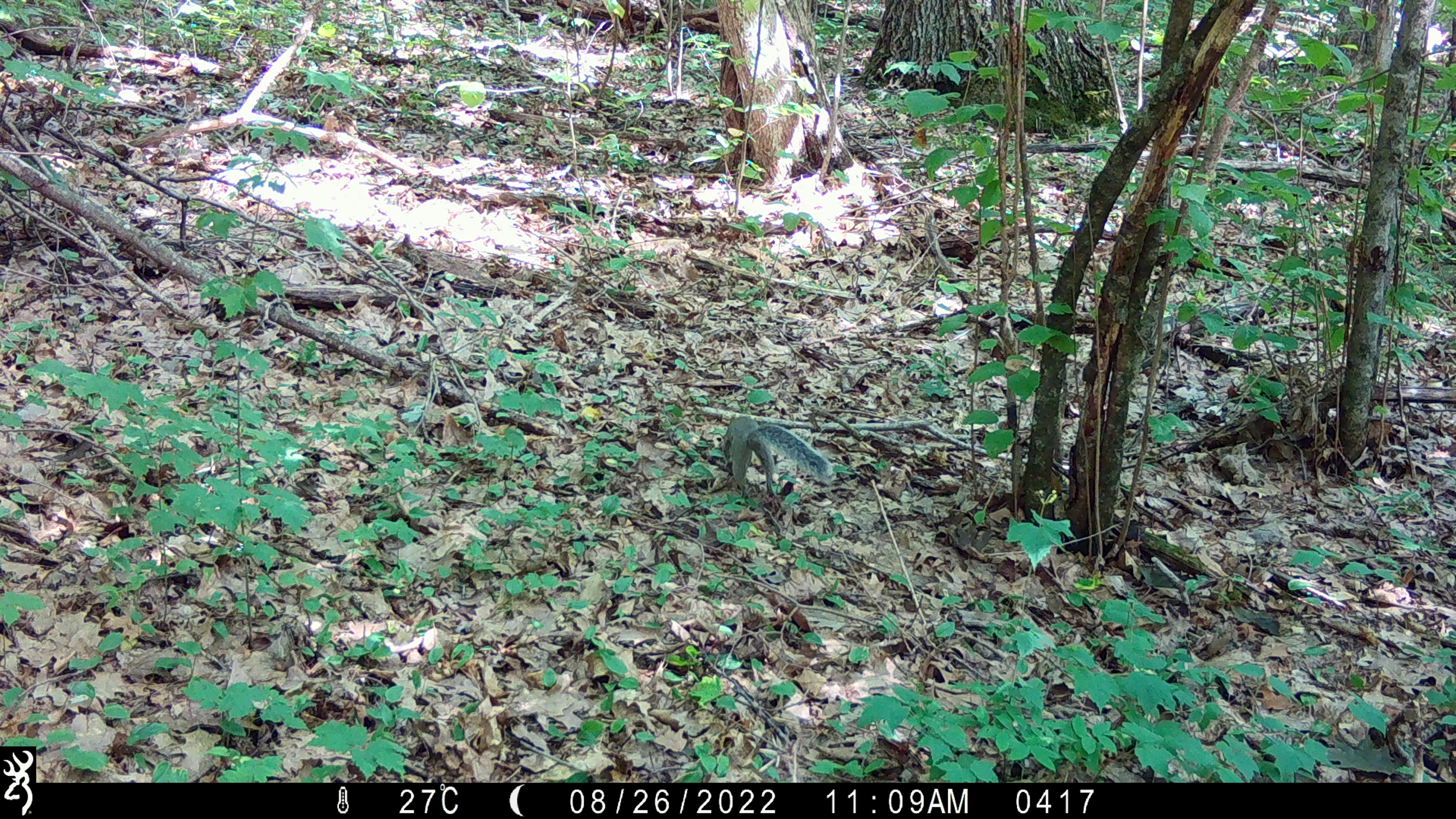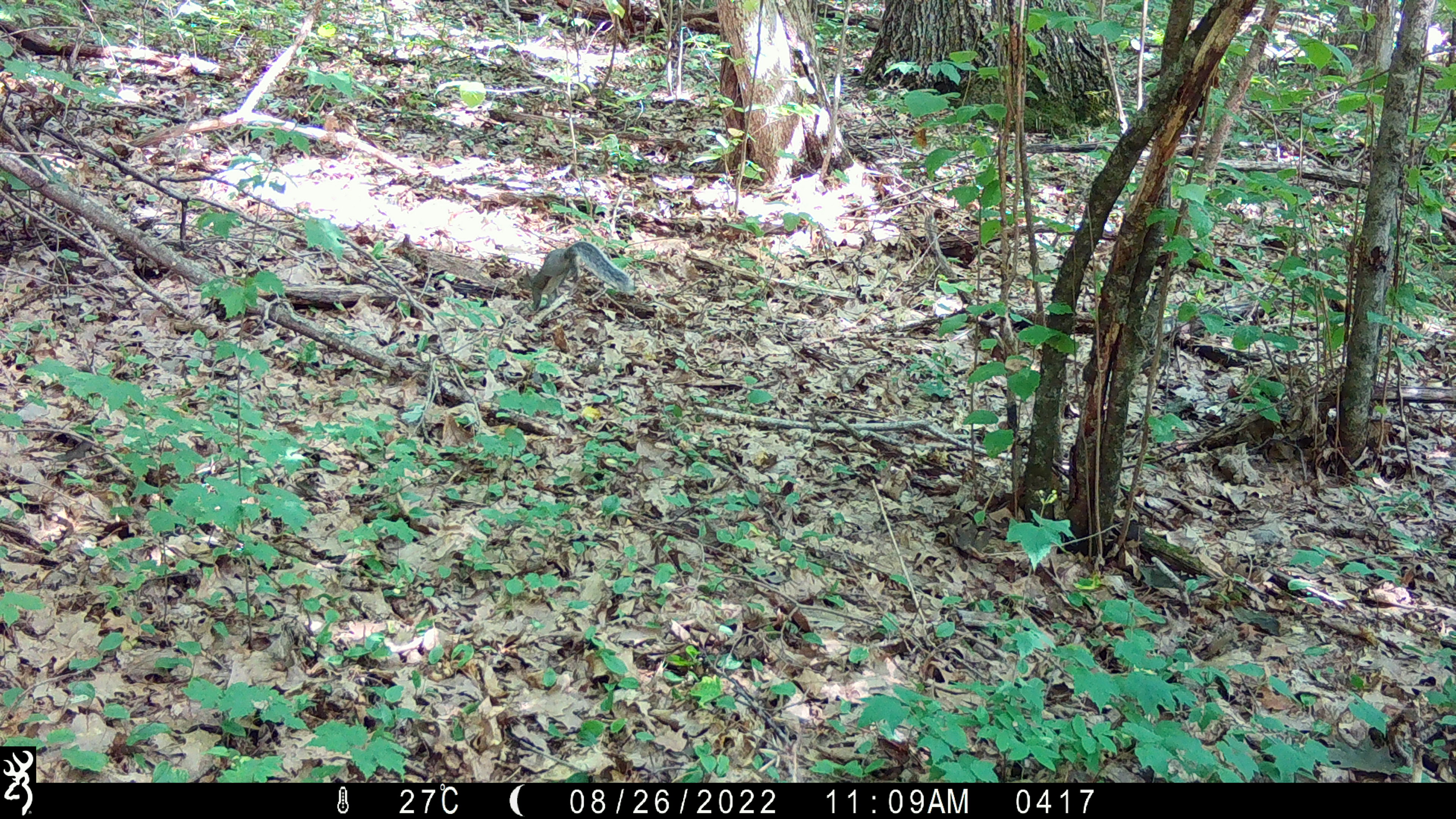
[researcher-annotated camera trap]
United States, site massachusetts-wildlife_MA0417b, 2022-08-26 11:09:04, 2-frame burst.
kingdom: Animalia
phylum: Chordata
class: Mammalia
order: Rodentia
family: Sciuridae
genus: Sciurus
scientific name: Sciurus carolinensis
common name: gray squirrel